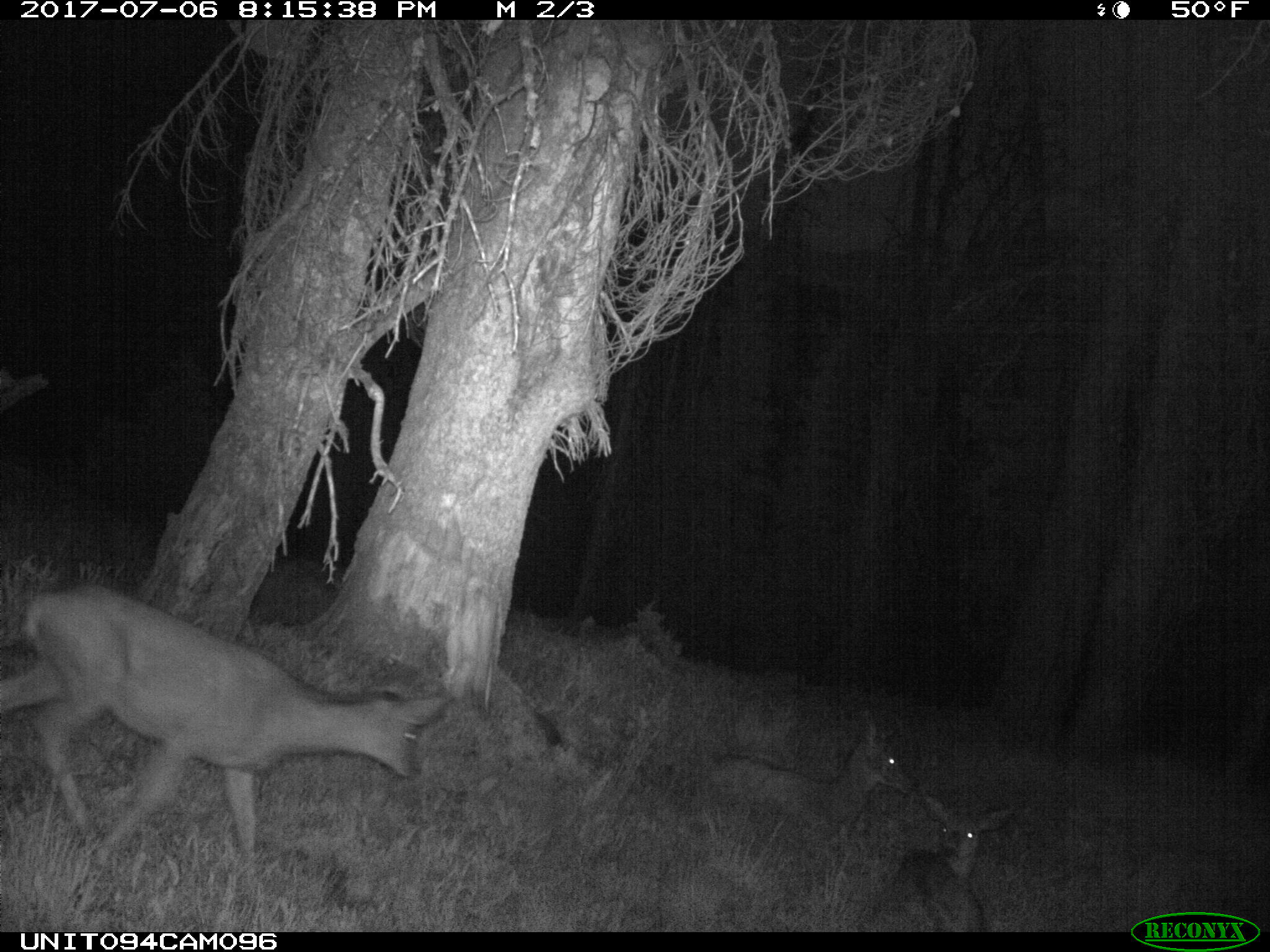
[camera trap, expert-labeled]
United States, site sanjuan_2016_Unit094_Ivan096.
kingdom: Animalia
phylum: Chordata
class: Mammalia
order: Artiodactyla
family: Cervidae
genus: Odocoileus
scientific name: Odocoileus hemionus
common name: mule deer